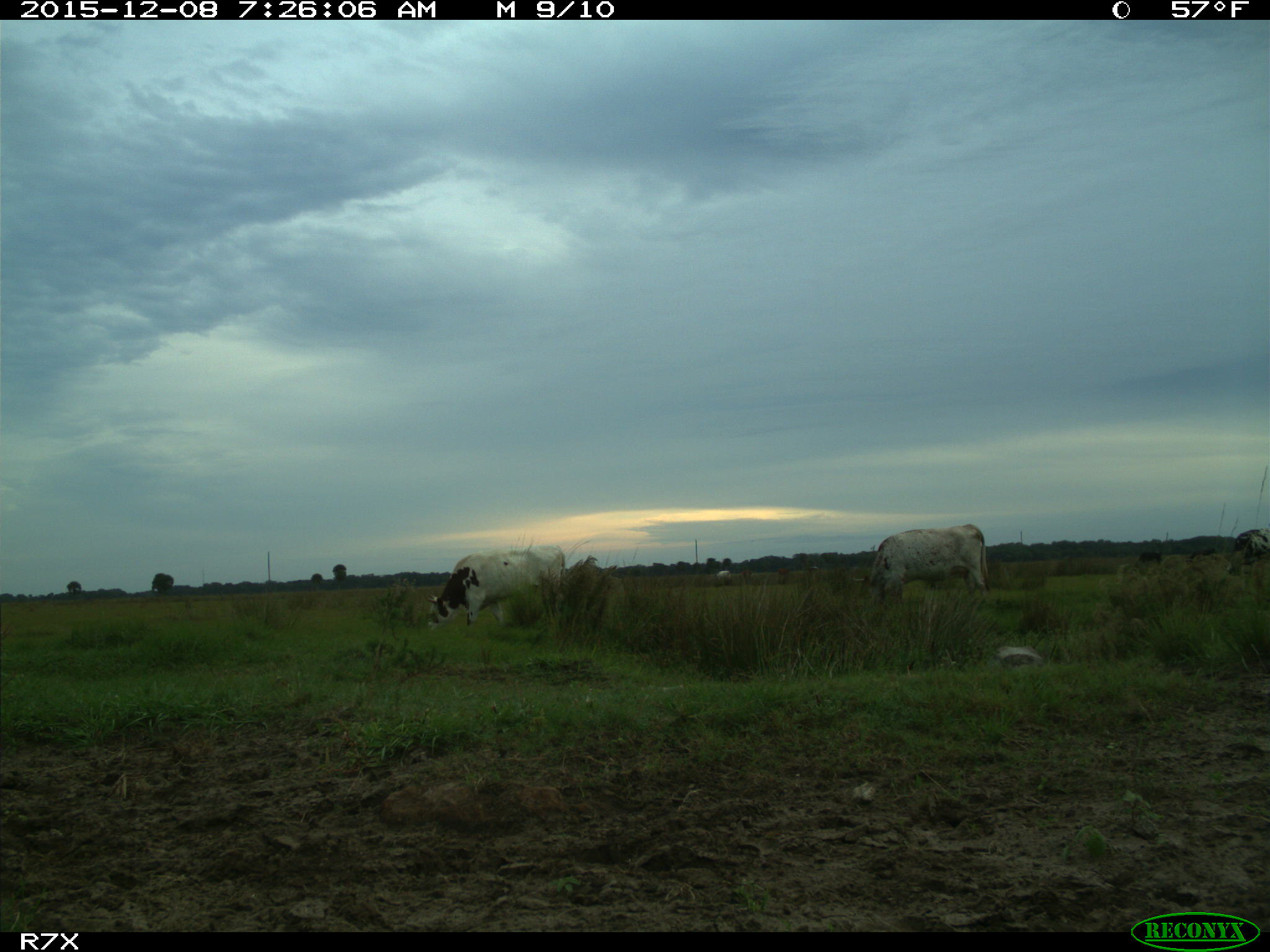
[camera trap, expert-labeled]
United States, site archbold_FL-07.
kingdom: Animalia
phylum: Chordata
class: Mammalia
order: Artiodactyla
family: Bovidae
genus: Bos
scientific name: Bos taurus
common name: domestic cow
Bos taurus (domestic cow).